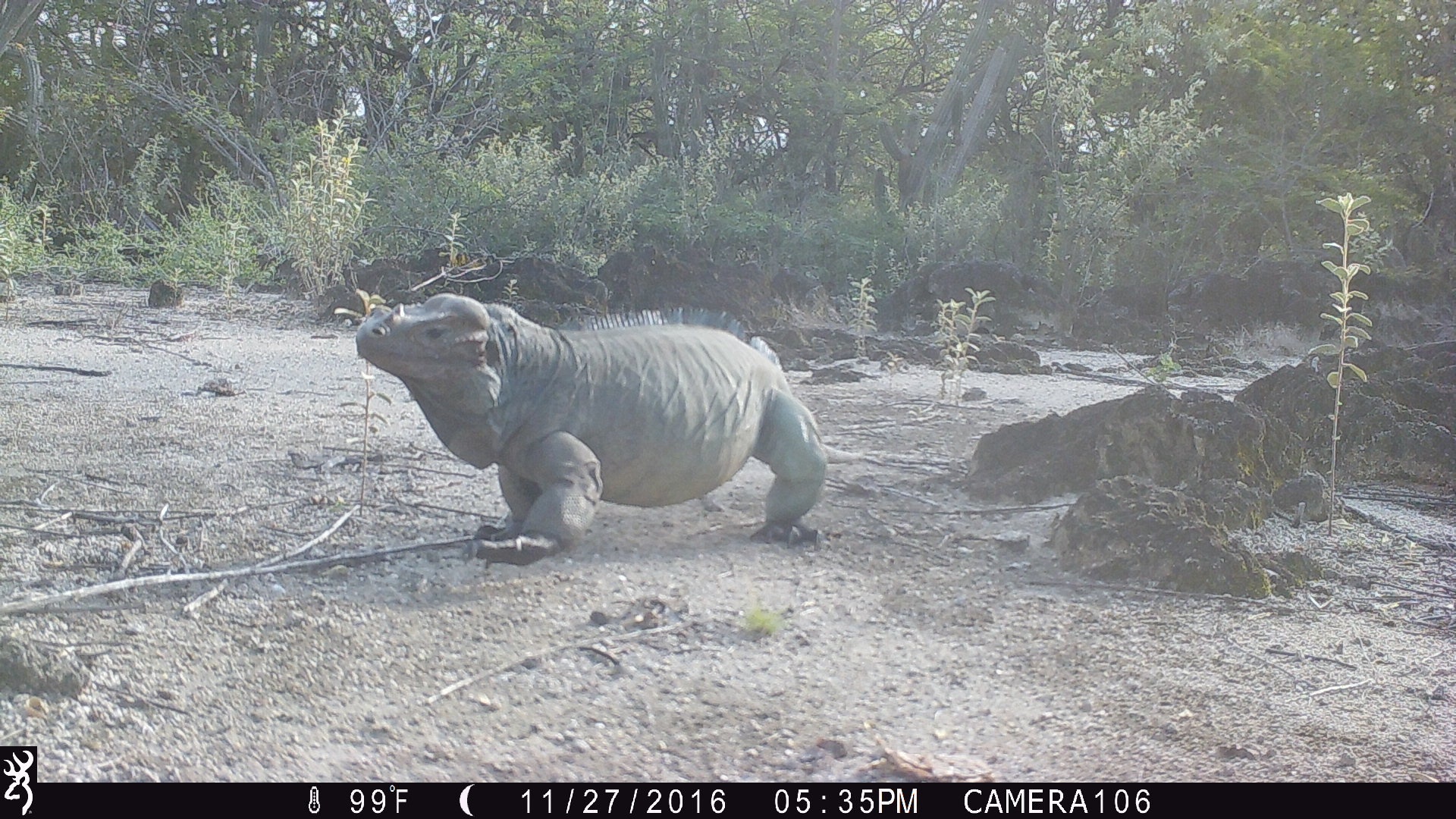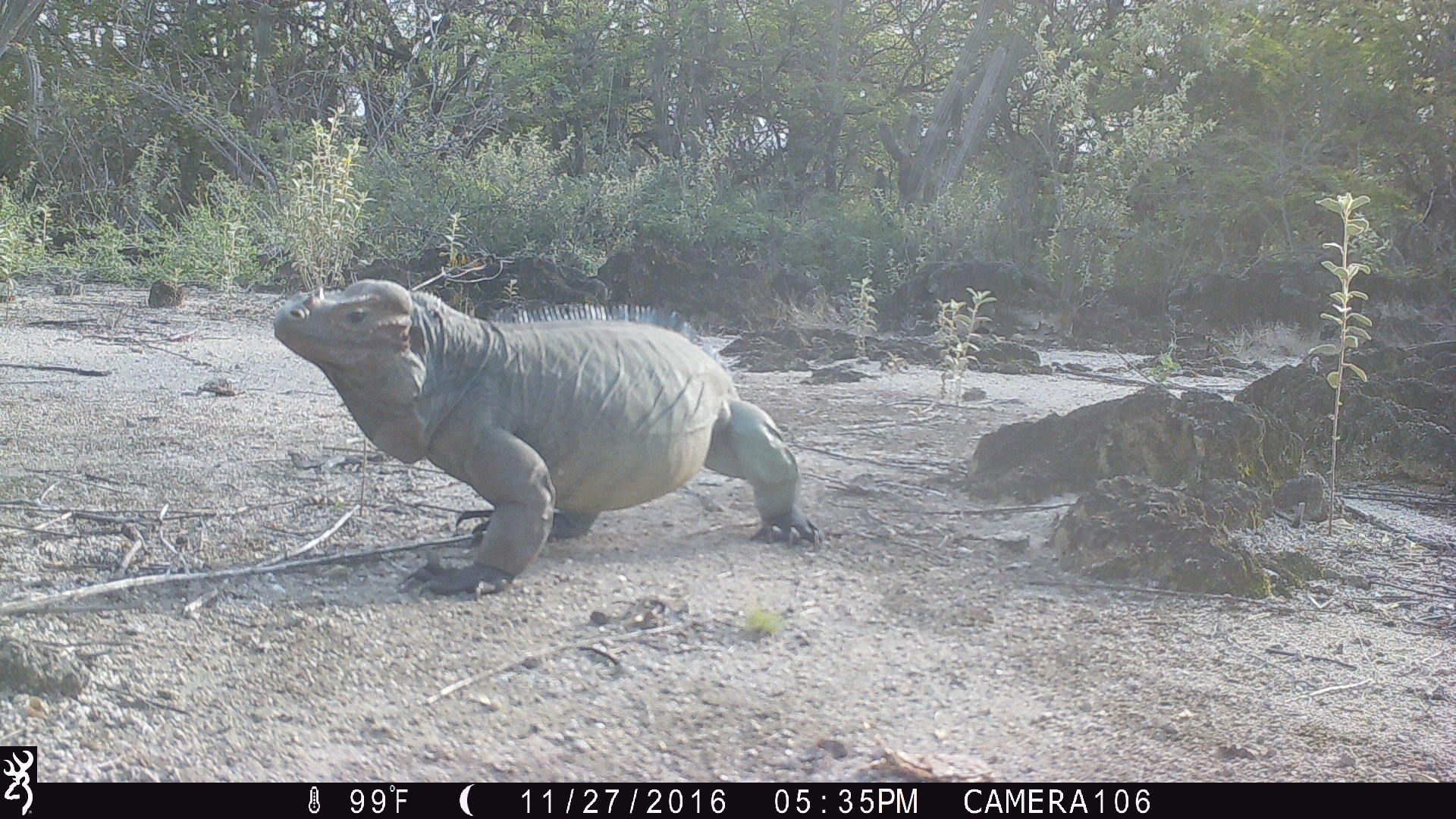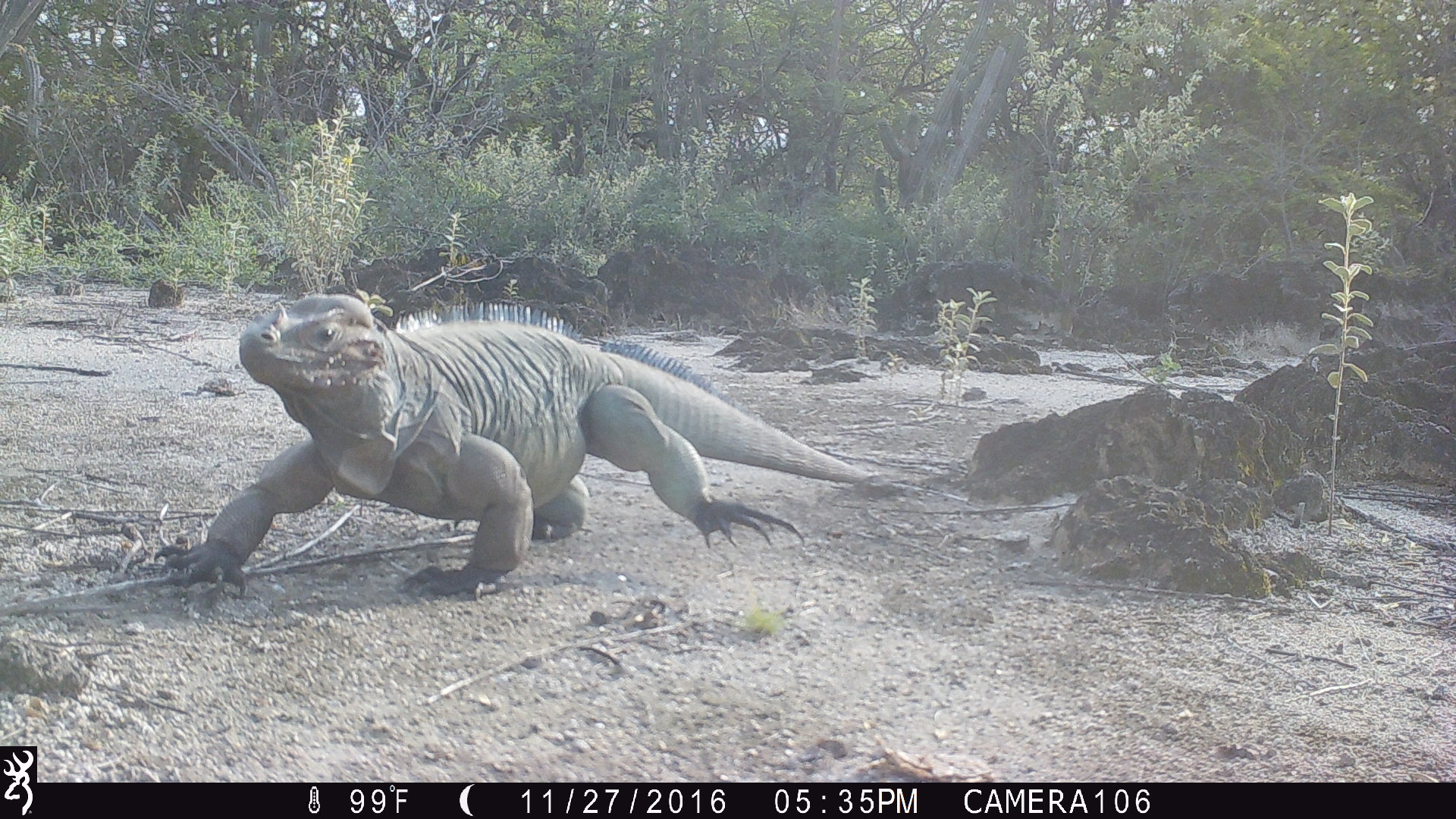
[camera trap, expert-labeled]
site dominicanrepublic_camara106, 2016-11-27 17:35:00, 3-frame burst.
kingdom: Animalia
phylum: Chordata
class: Reptilia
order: Squamata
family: Iguanidae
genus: Iguana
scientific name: Iguana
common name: typical iguanas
Iguana (typical iguanas).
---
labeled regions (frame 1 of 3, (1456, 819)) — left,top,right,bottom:
iguana: 343,292,824,559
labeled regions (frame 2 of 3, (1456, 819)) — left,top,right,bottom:
iguana: 262,274,818,595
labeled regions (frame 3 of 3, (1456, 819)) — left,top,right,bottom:
iguana: 158,288,873,592